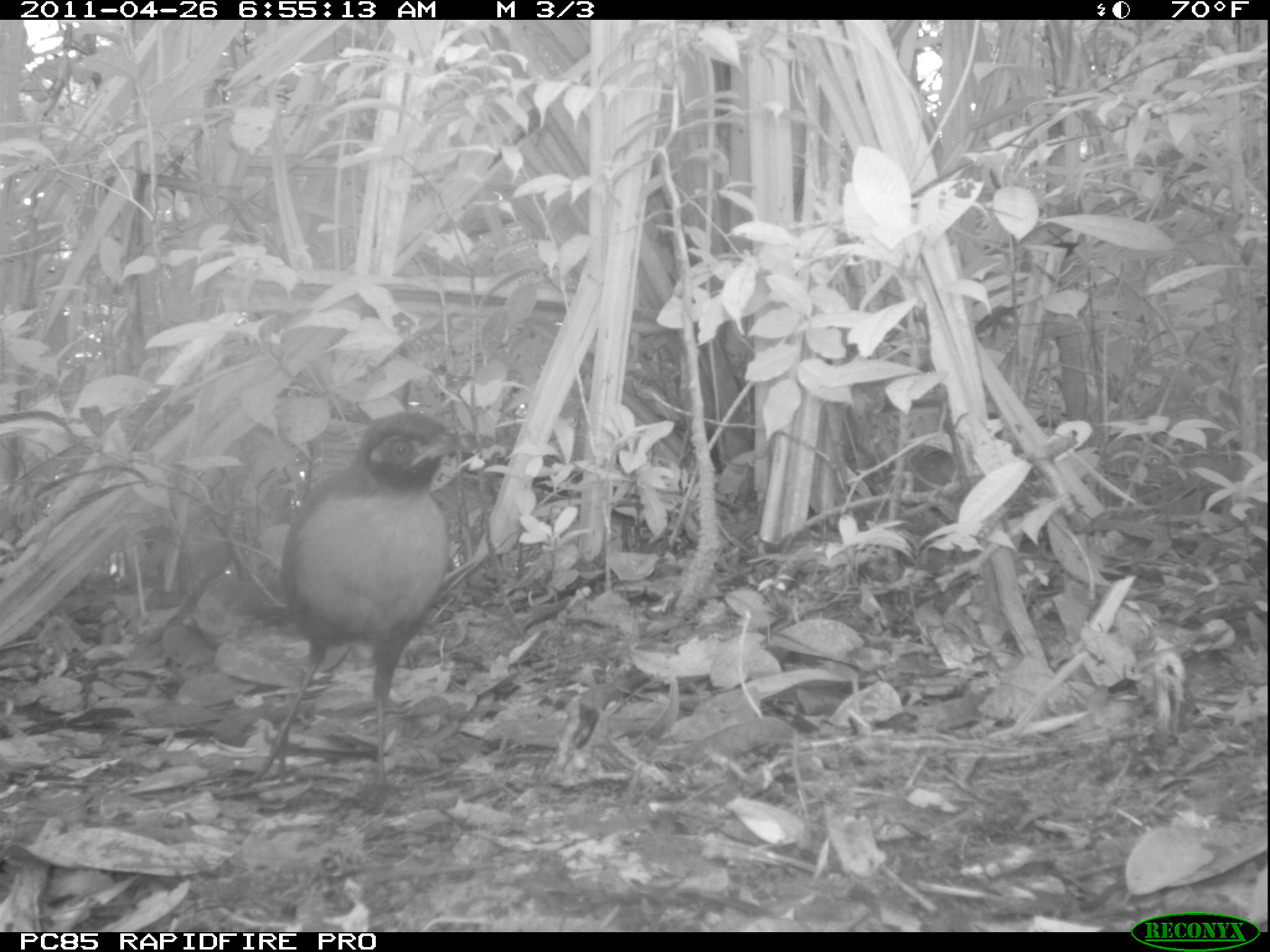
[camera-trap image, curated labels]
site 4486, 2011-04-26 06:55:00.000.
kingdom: Animalia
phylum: Chordata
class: Aves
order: Cuculiformes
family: Cuculidae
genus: Coua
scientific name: Coua serriana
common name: red-breasted coua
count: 1